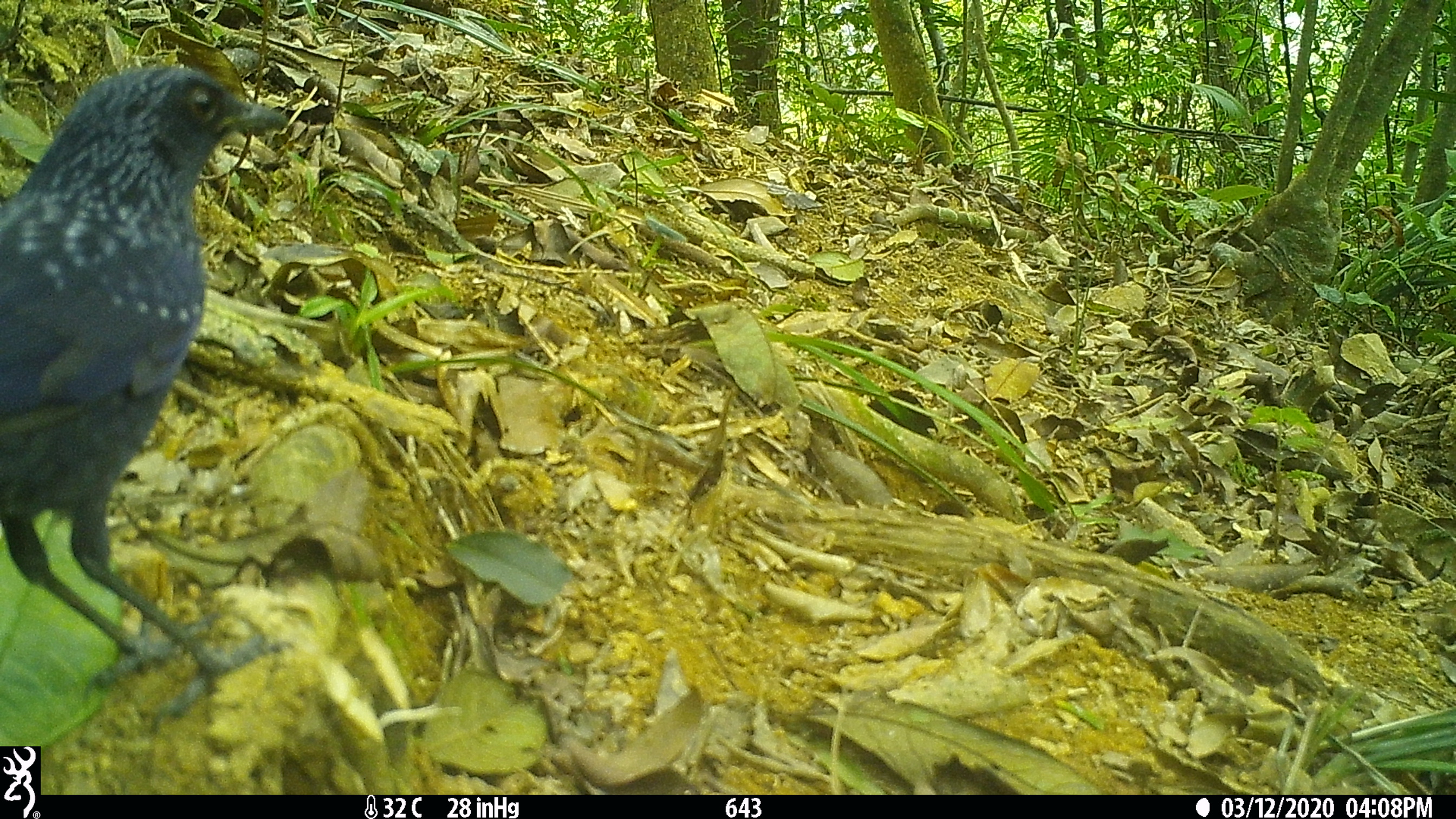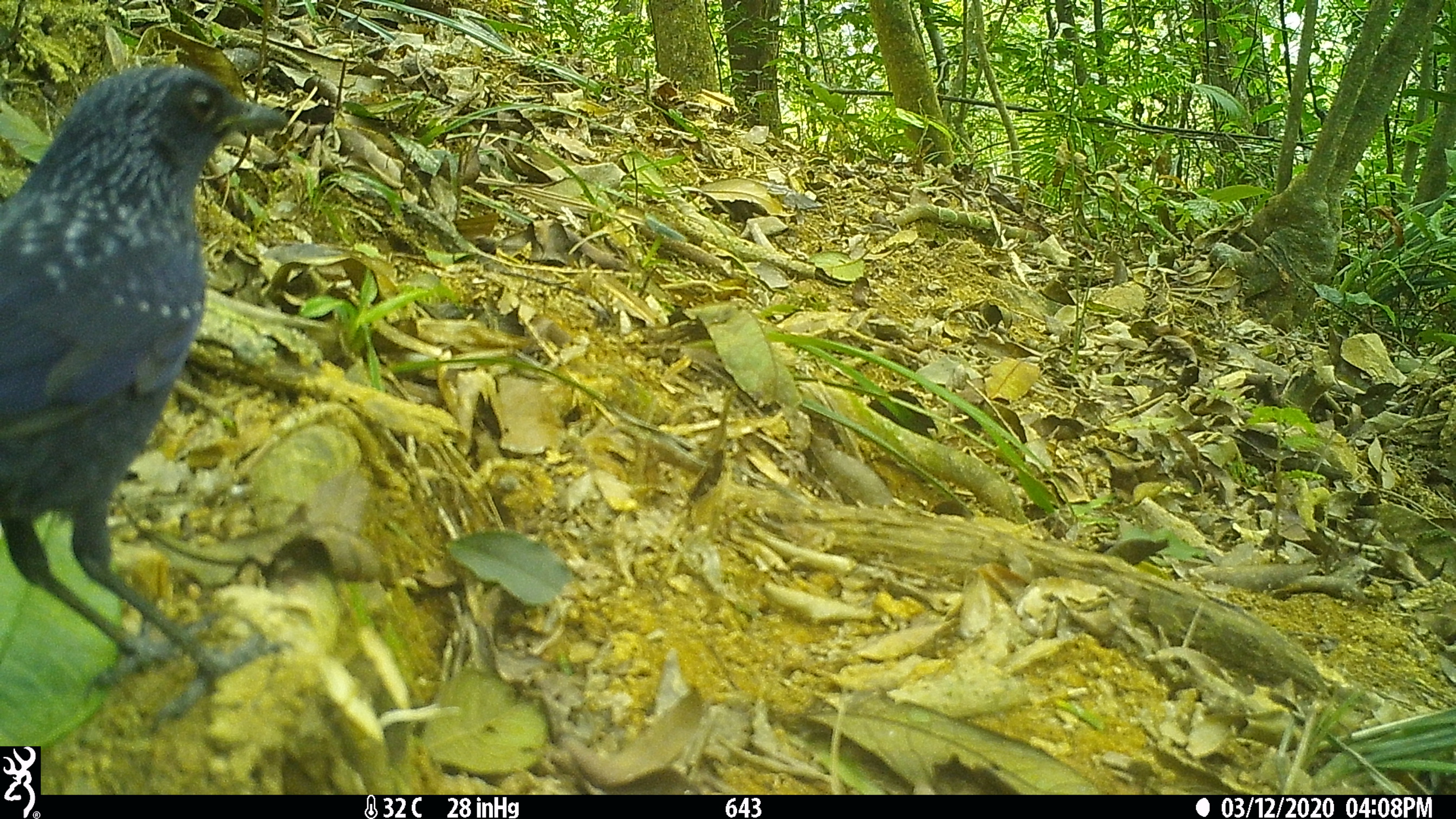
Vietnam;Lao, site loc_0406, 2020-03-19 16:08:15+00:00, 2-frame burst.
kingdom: Animalia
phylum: Chordata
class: Aves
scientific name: Aves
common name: bird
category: unidentified bird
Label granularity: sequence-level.